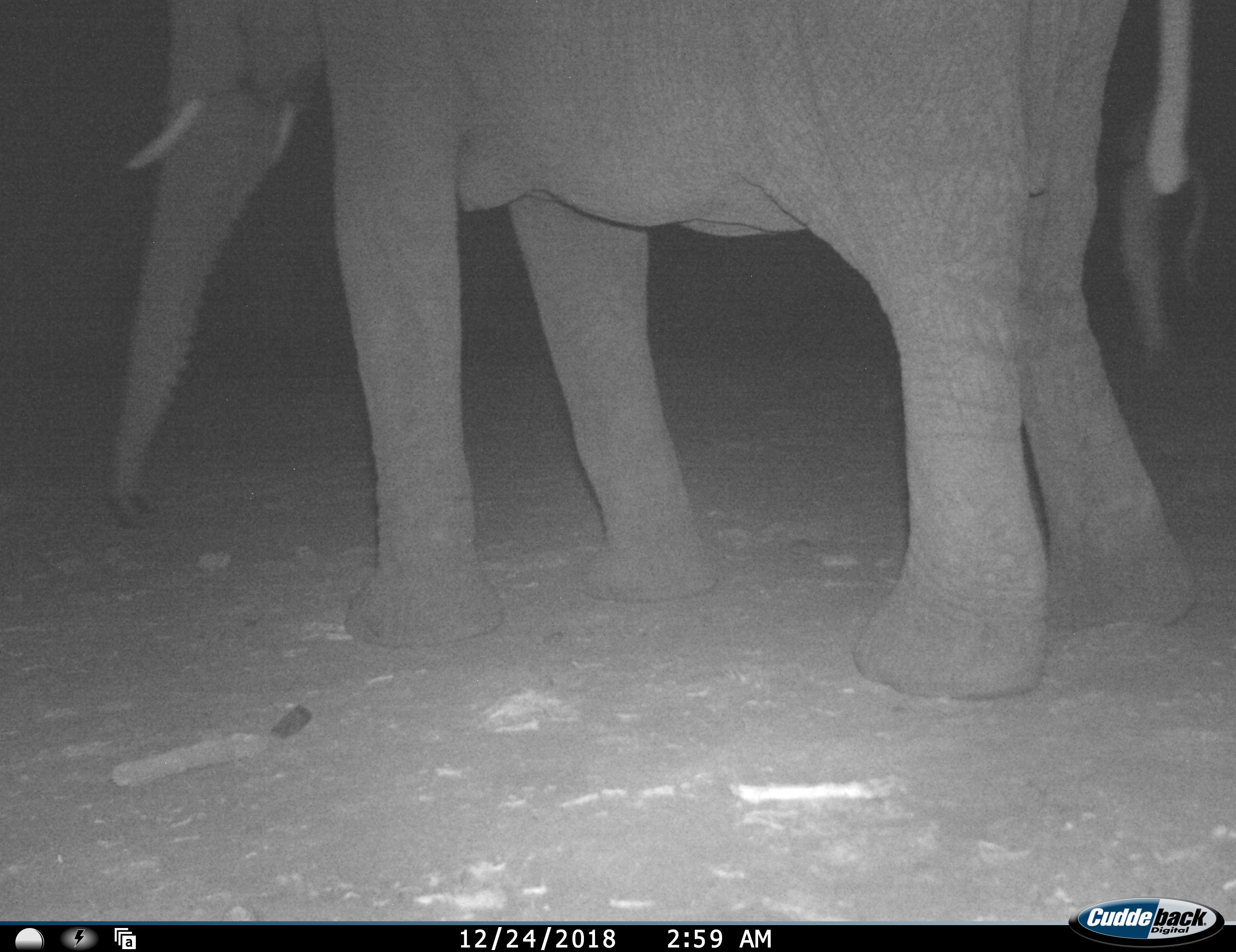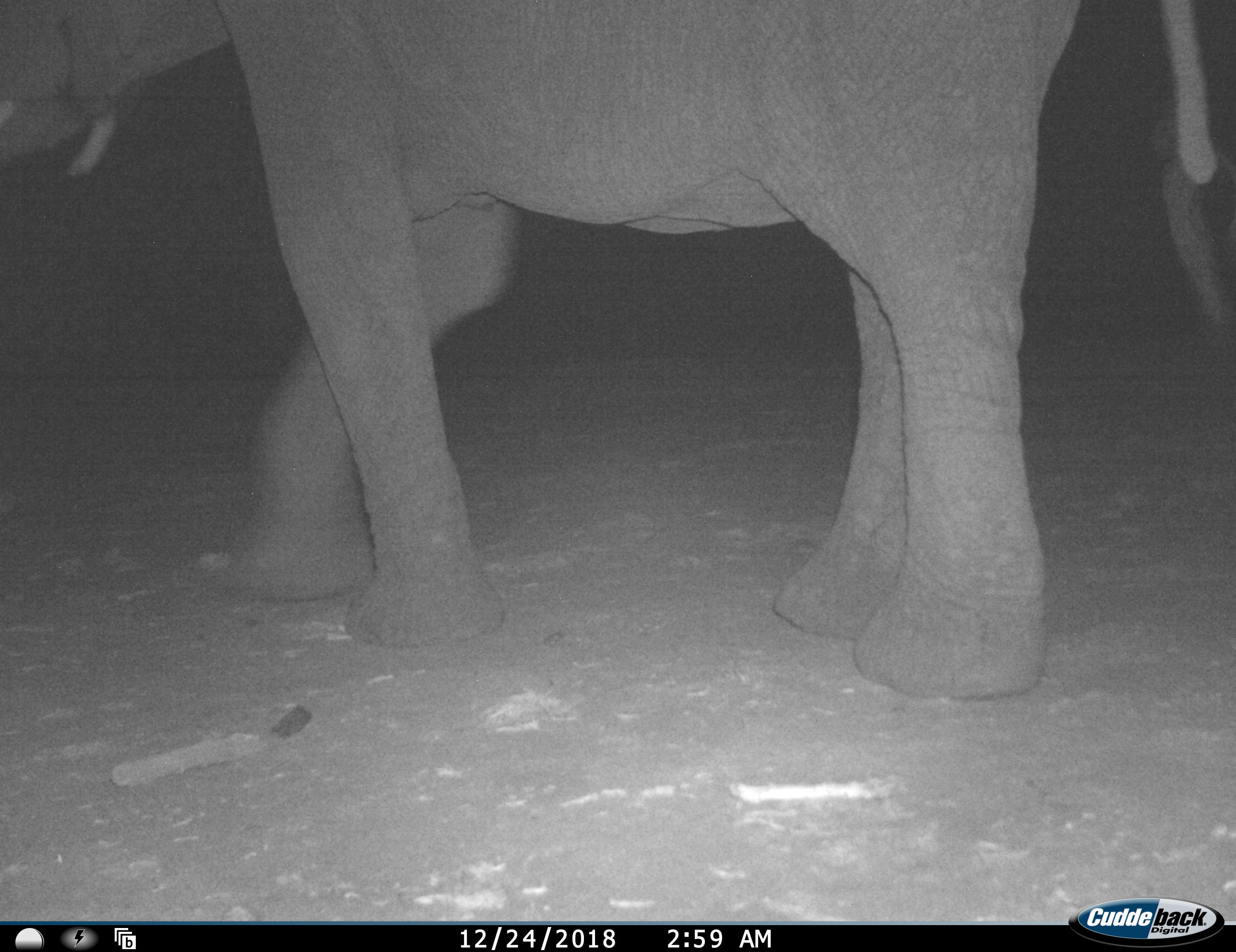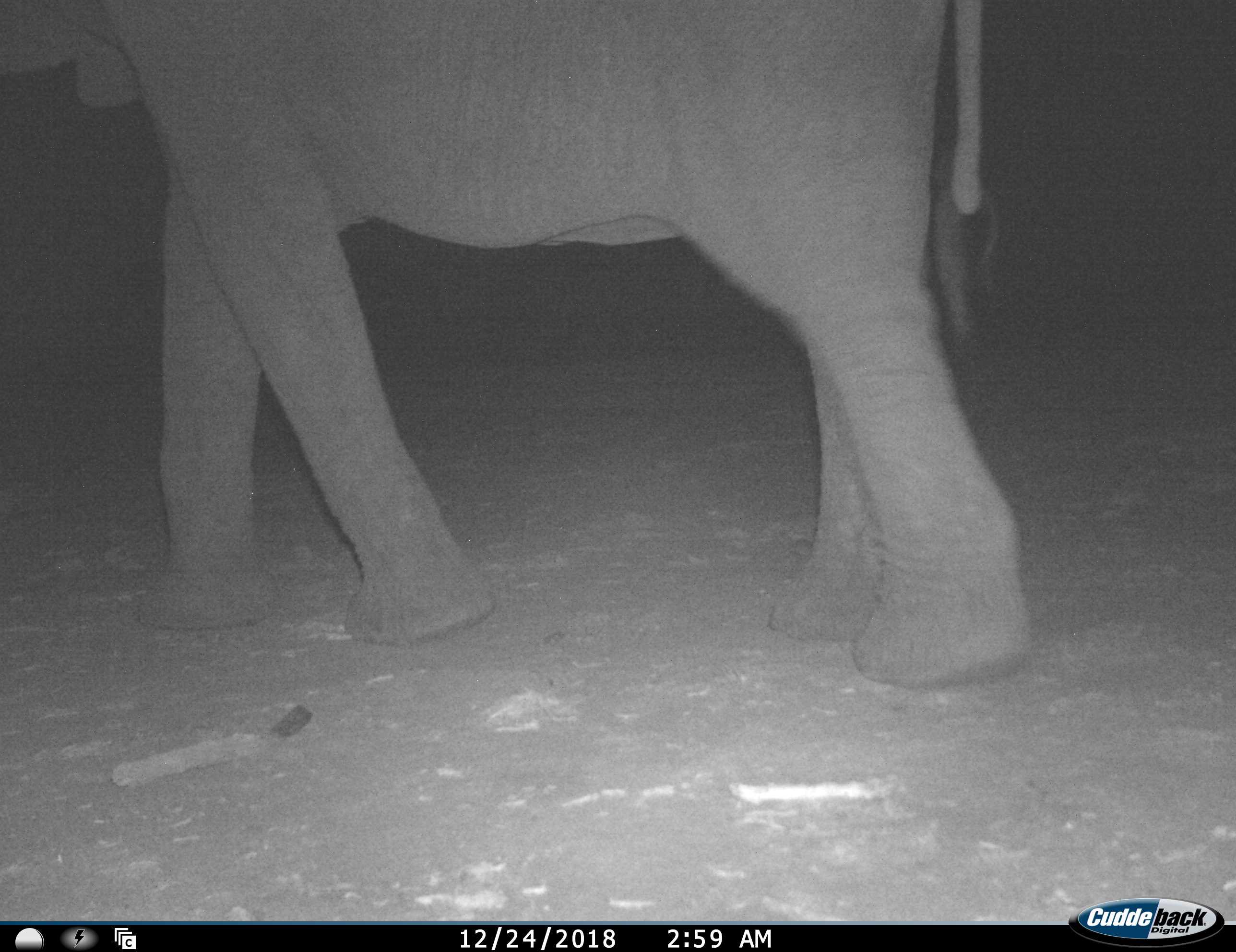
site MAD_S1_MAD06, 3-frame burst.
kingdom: Animalia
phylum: Chordata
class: Mammalia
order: Proboscidea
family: Elephantidae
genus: Loxodonta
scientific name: Loxodonta africana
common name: african bush elephant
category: elephant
Elephant (african bush elephant) (Loxodonta africana), count 1. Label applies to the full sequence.